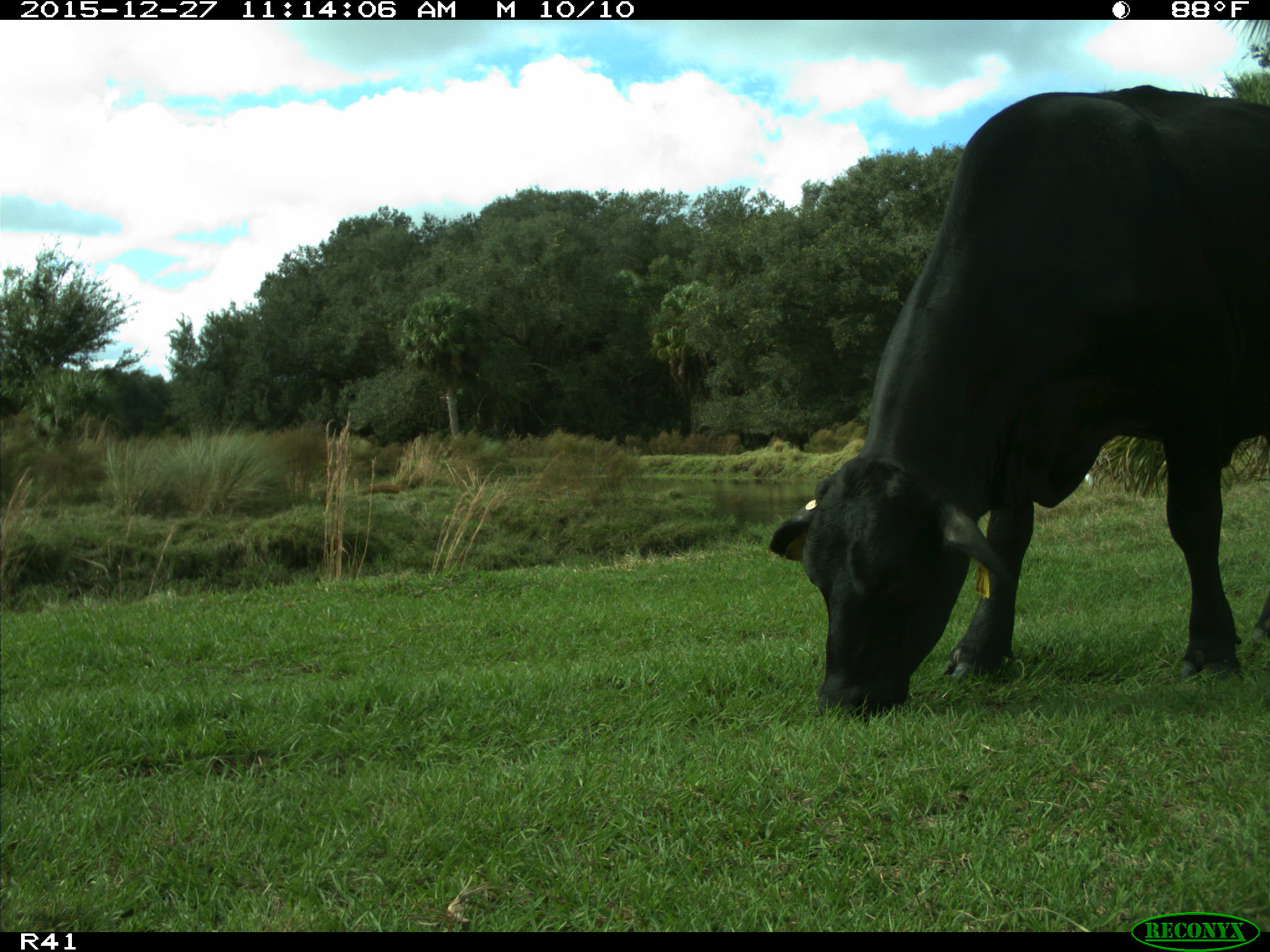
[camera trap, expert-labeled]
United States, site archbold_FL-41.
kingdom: Animalia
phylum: Chordata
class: Mammalia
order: Artiodactyla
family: Bovidae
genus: Bos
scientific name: Bos taurus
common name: domestic cow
Bos taurus (domestic cow).